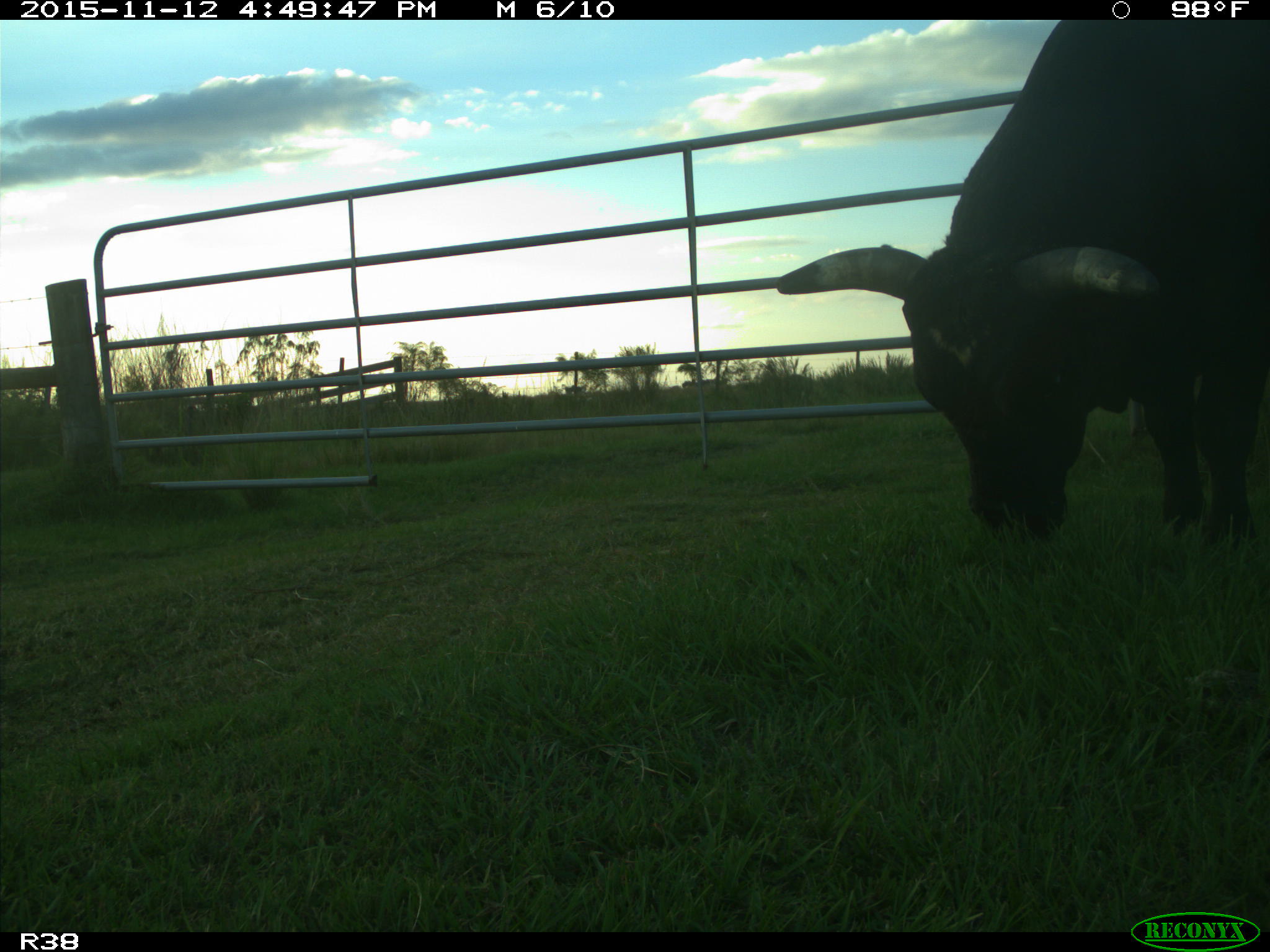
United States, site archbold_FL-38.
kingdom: Animalia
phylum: Chordata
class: Mammalia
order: Artiodactyla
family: Bovidae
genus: Bos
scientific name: Bos taurus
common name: domestic cow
Bos taurus (domestic cow).